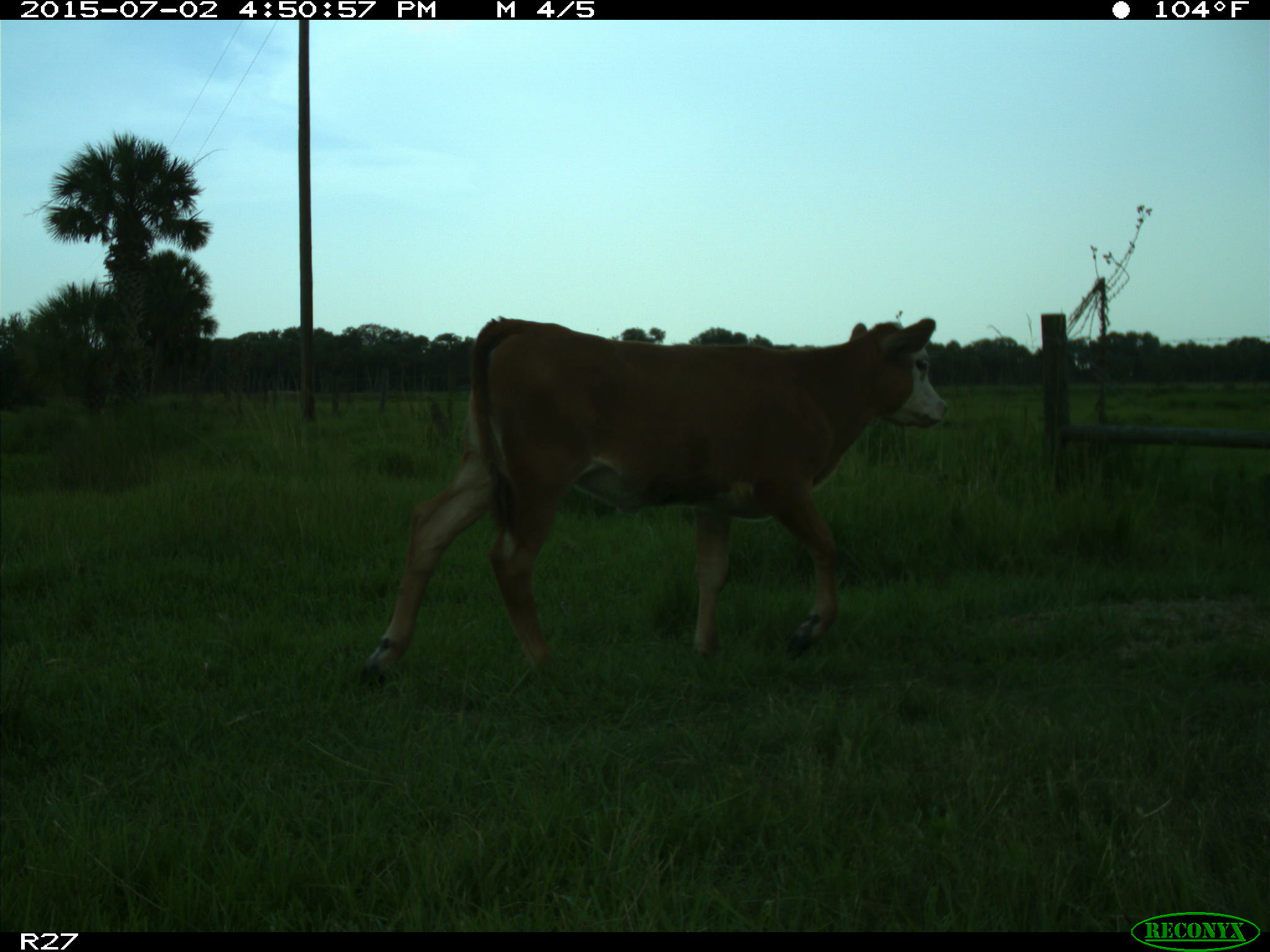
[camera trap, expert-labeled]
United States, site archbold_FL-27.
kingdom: Animalia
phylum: Chordata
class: Mammalia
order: Artiodactyla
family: Bovidae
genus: Bos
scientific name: Bos taurus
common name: domestic cow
Bos taurus (domestic cow).